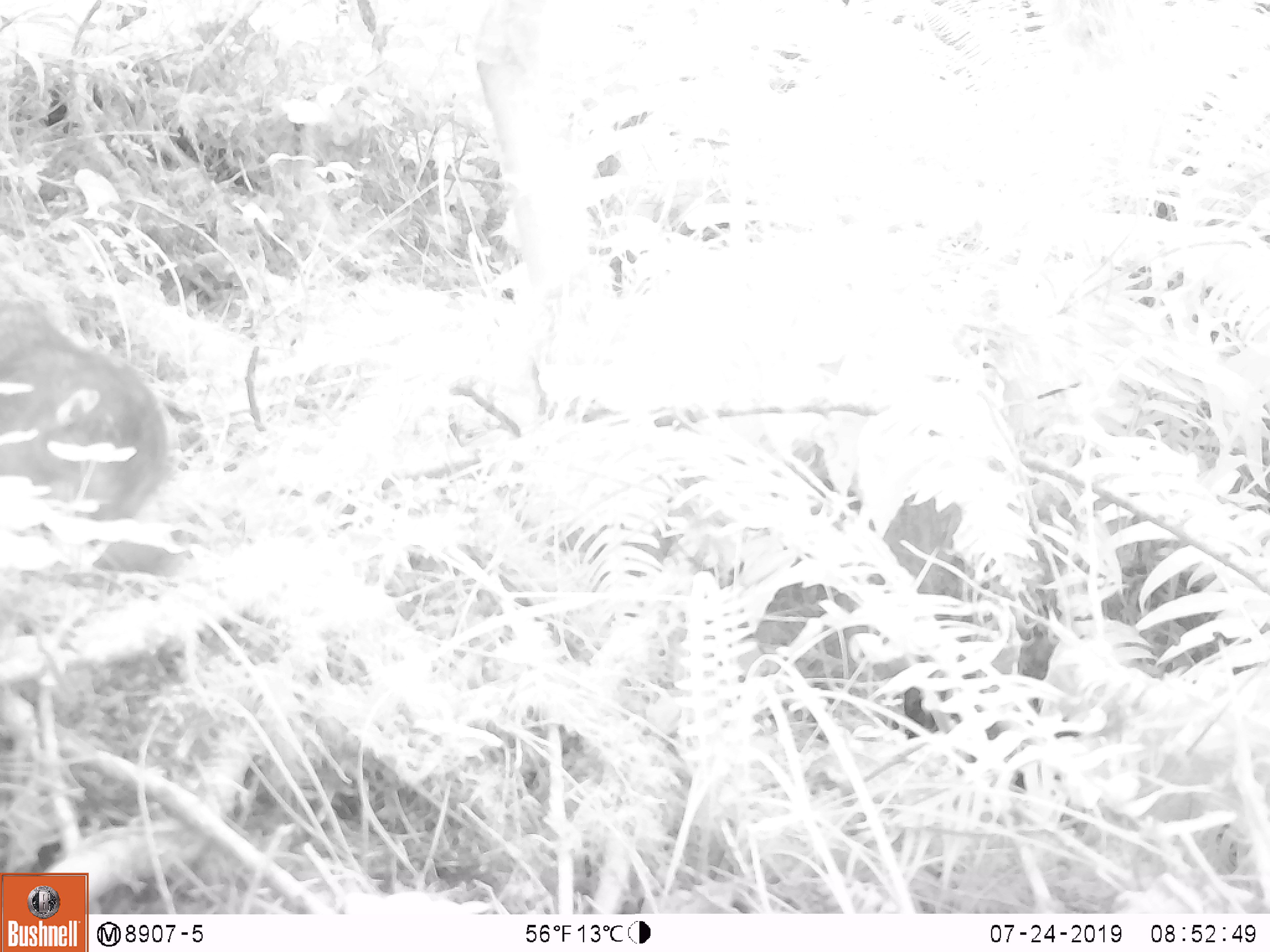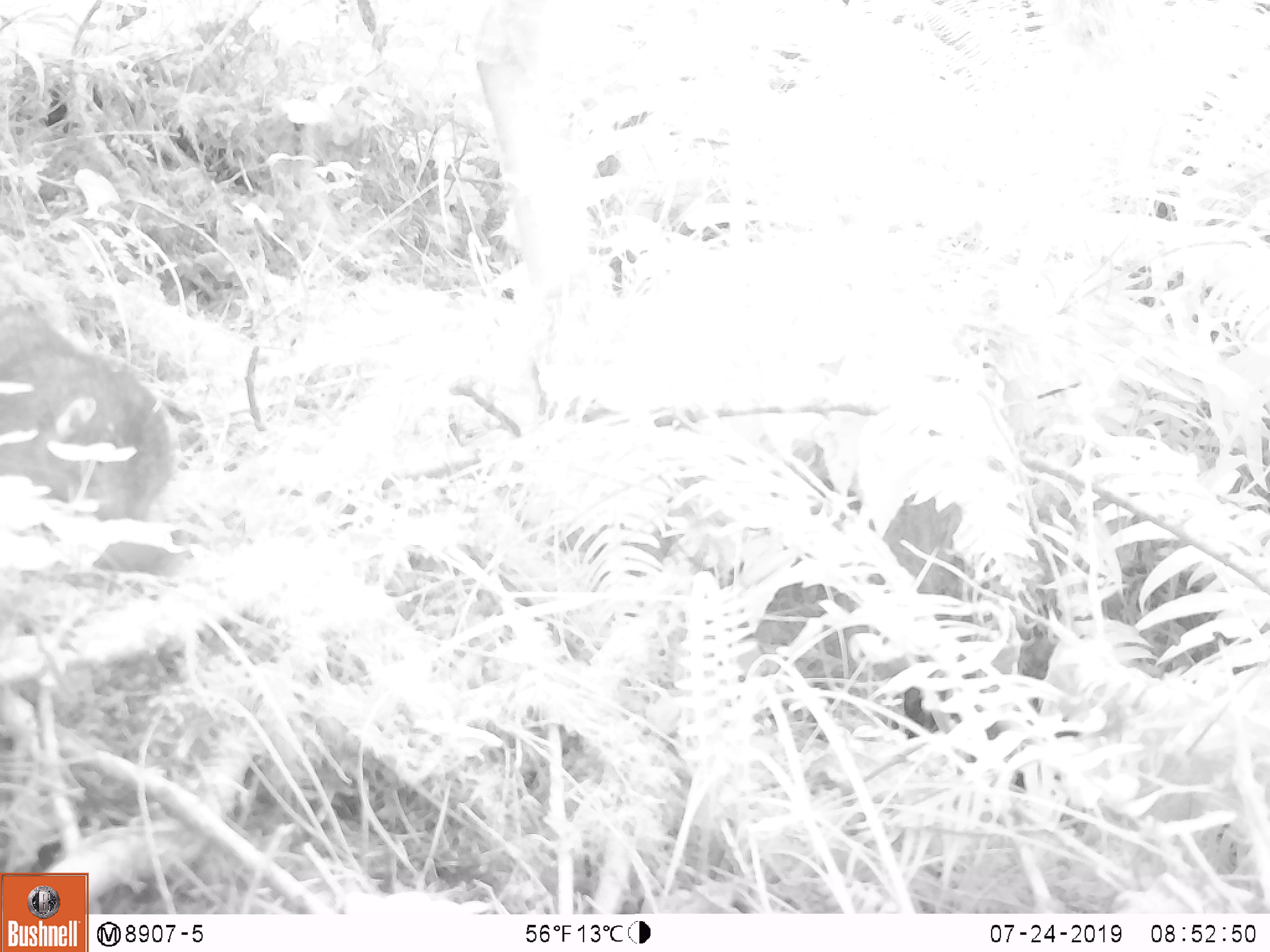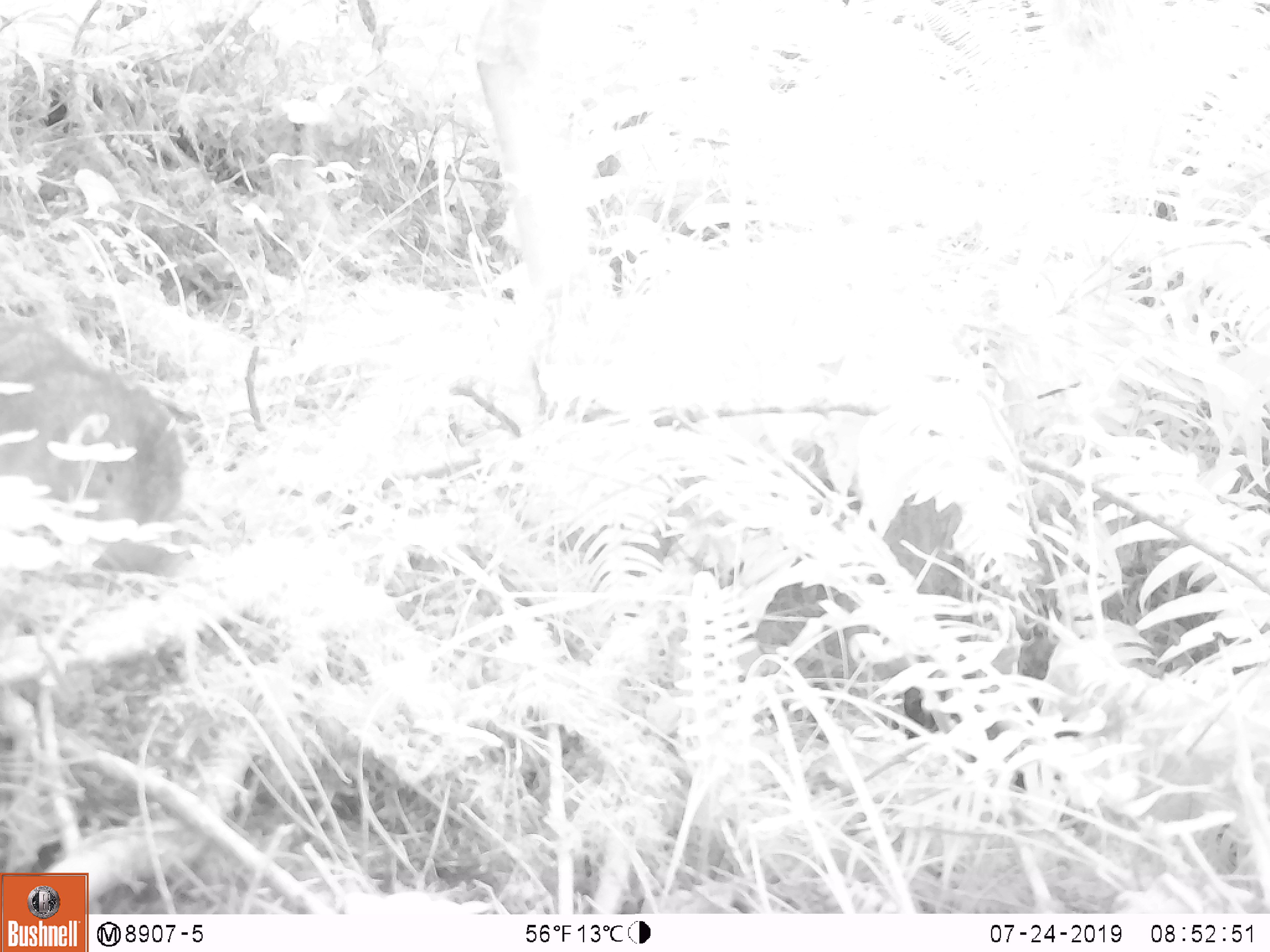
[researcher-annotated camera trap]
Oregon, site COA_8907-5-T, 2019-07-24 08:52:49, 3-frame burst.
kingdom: Animalia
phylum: Chordata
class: Mammalia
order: Rodentia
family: Aplodontiidae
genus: Aplodontia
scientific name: Aplodontia rufa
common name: mountain beaver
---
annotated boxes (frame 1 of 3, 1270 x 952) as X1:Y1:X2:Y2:
mountain beaver: 2:284:179:528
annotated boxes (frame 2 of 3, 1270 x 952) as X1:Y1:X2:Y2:
mountain beaver: 2:301:183:537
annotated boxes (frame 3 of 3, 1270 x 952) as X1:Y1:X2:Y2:
mountain beaver: 0:319:182:568